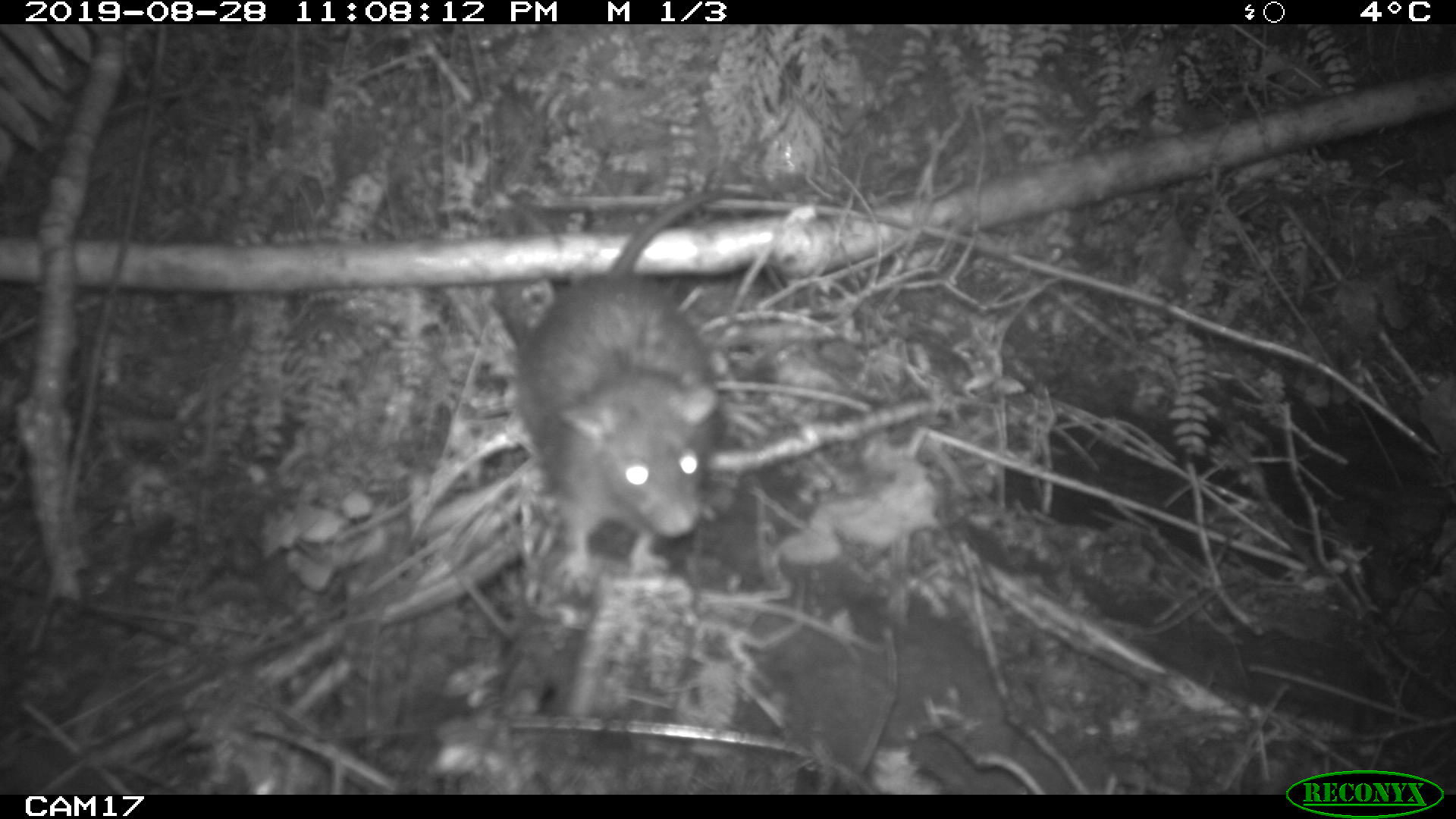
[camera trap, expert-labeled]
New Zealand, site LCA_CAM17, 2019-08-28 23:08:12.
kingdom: Animalia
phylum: Chordata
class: Mammalia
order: Rodentia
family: Muridae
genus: Rattus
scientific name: Rattus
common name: rat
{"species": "rat (Rattus)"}